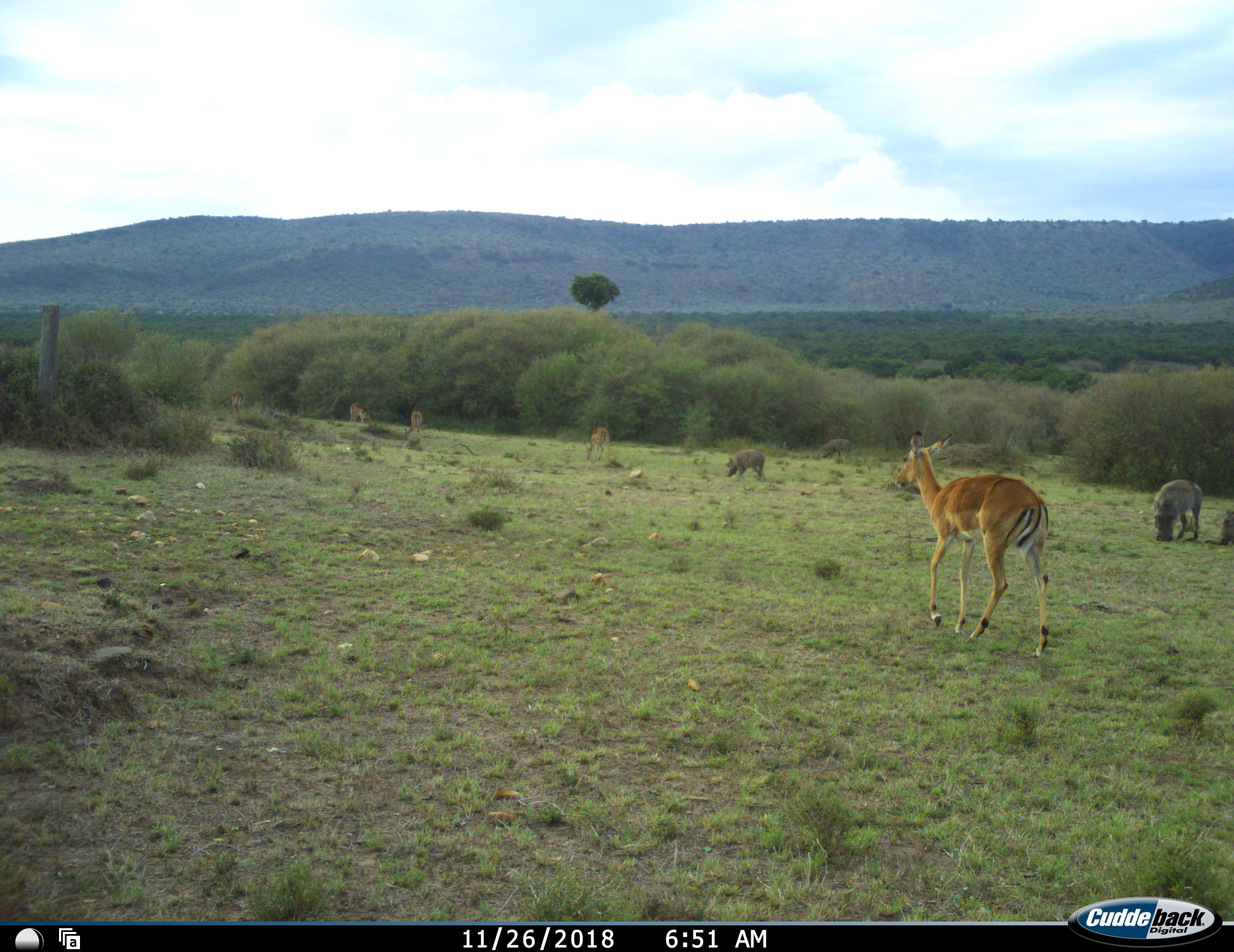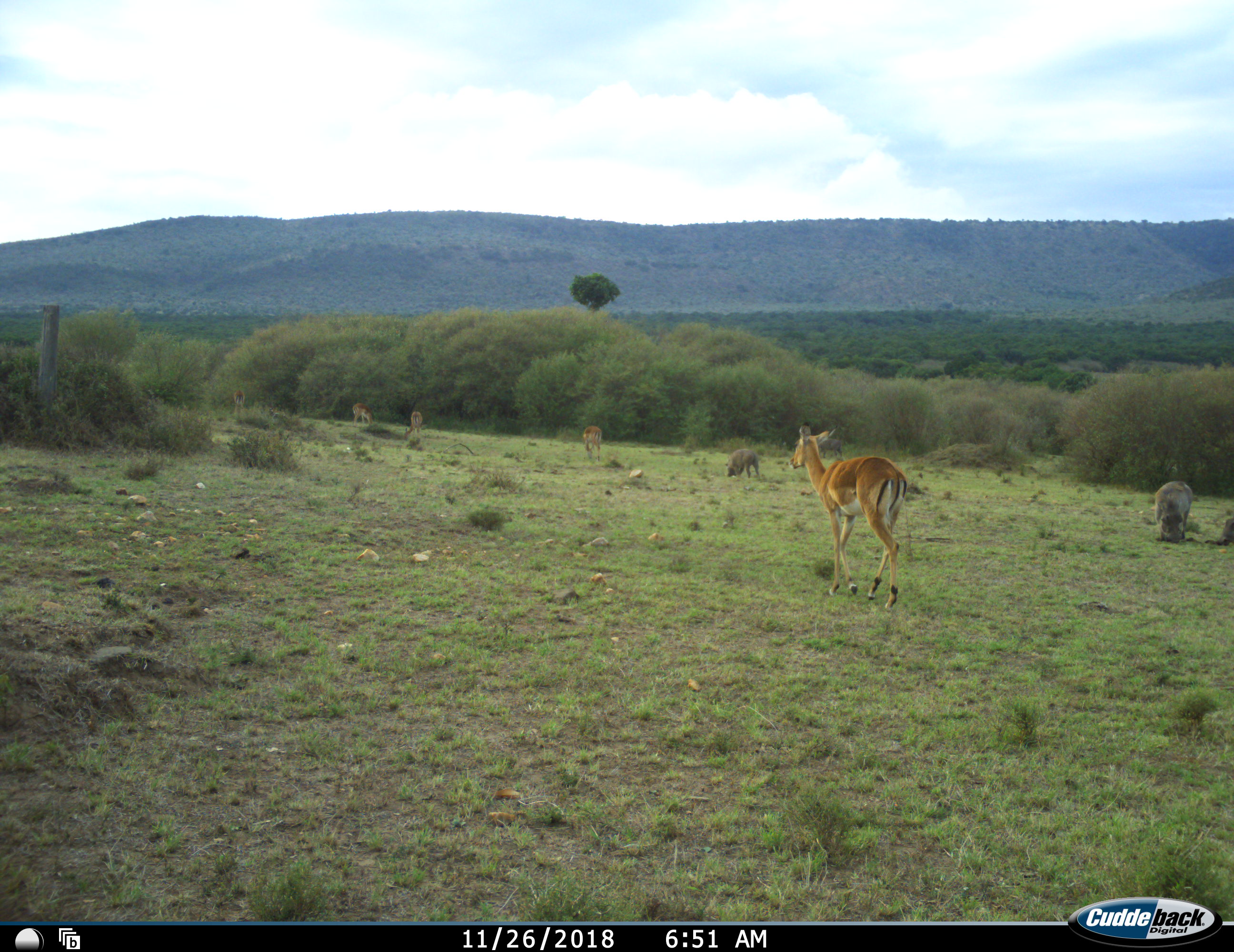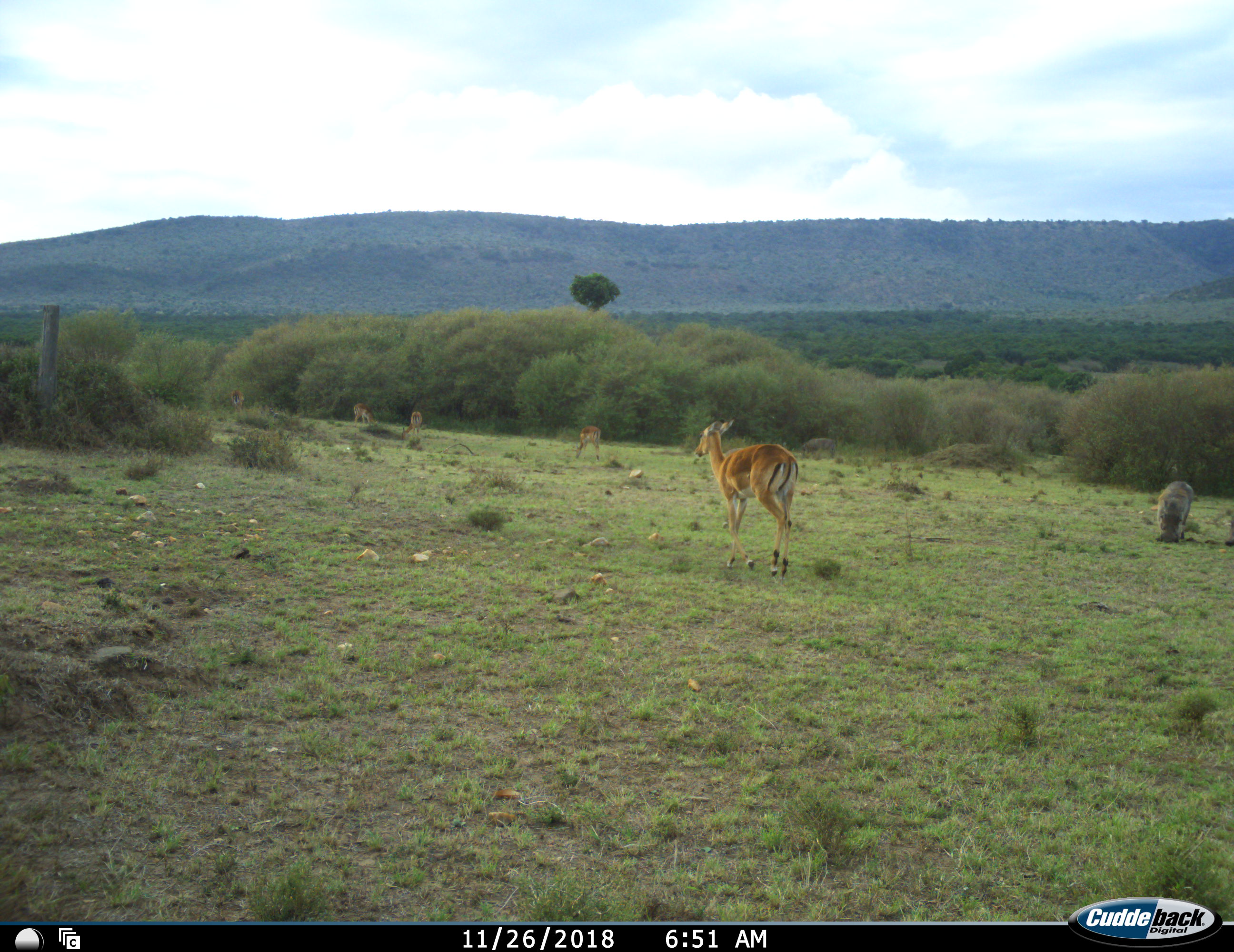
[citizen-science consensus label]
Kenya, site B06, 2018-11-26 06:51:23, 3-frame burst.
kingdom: Animalia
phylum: Chordata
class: Mammalia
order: Artiodactyla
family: Bovidae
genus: Aepyceros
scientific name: Aepyceros melampus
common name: impala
Impala (Aepyceros melampus), count 5. Behavior (volunteer vote fractions): standing 25%, resting 0%, moving 100%, interacting 0%. Young present (vote fraction): 0%. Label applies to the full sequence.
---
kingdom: Animalia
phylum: Chordata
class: Mammalia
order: Artiodactyla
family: Suidae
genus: Phacochoerus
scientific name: Phacochoerus africanus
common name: warthog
Warthog (Phacochoerus africanus), count 4. Behavior (volunteer vote fractions): standing 22%, resting 0%, moving 22%, interacting 0%. Young present (vote fraction): 11%. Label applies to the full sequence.